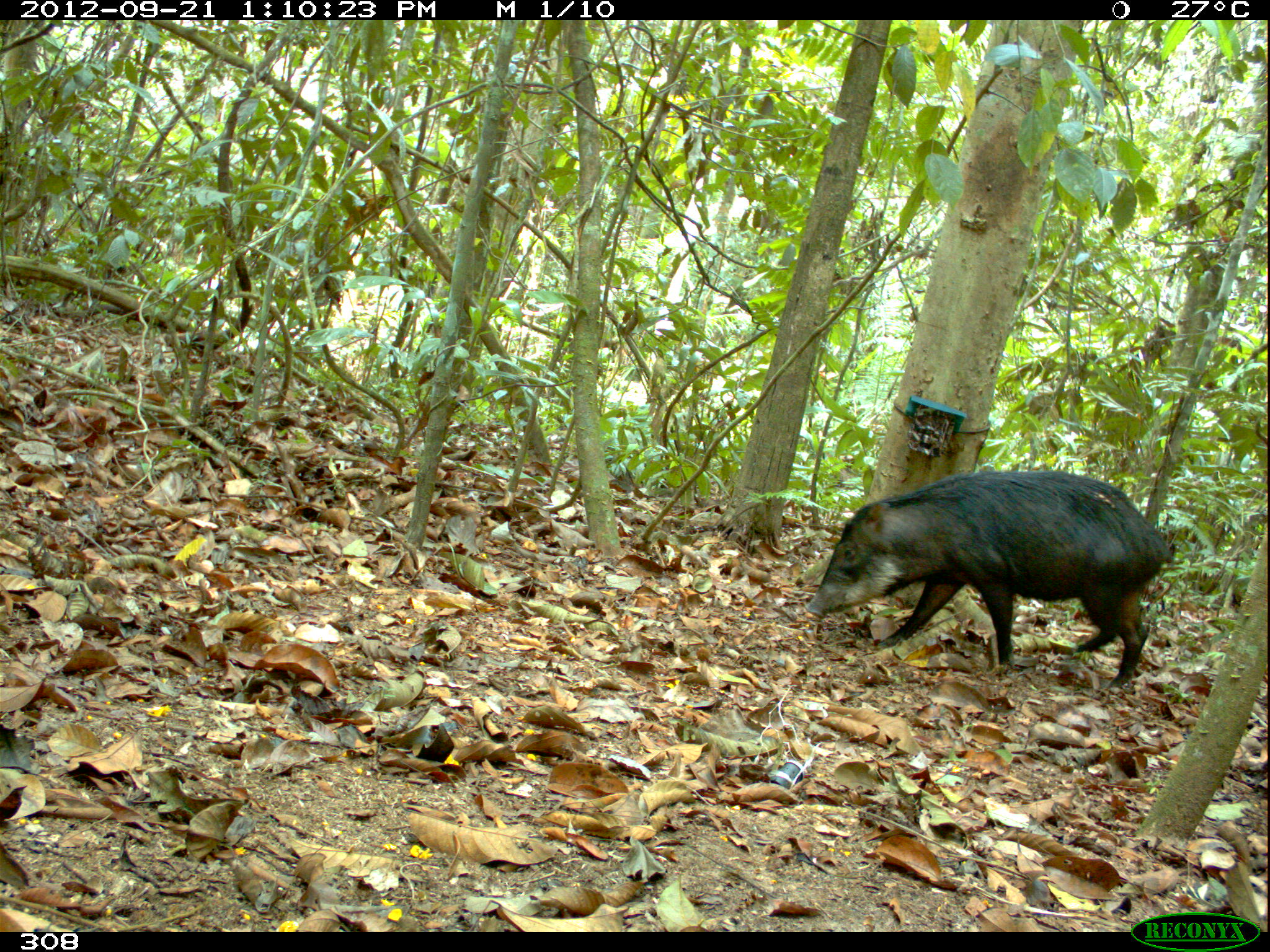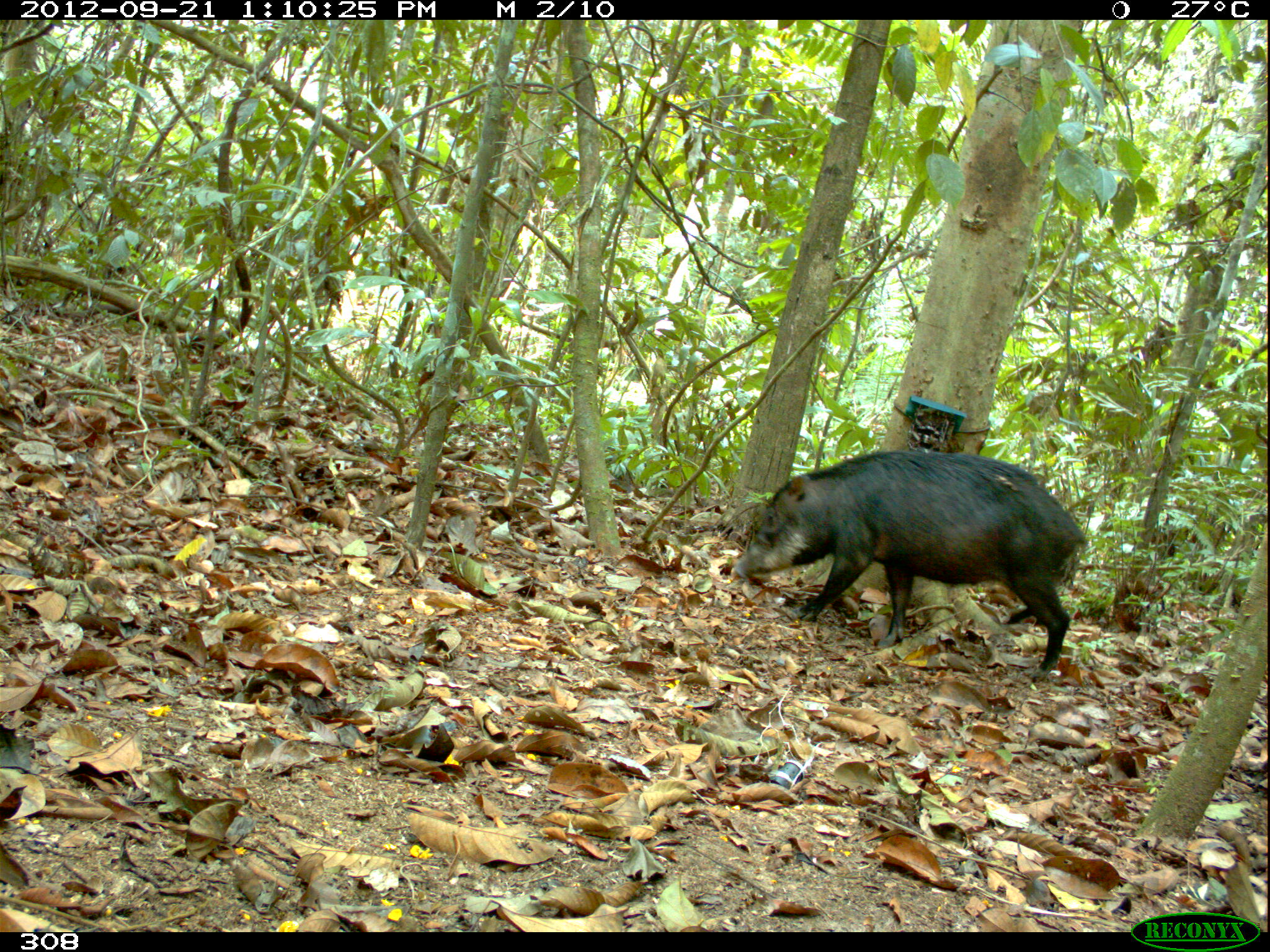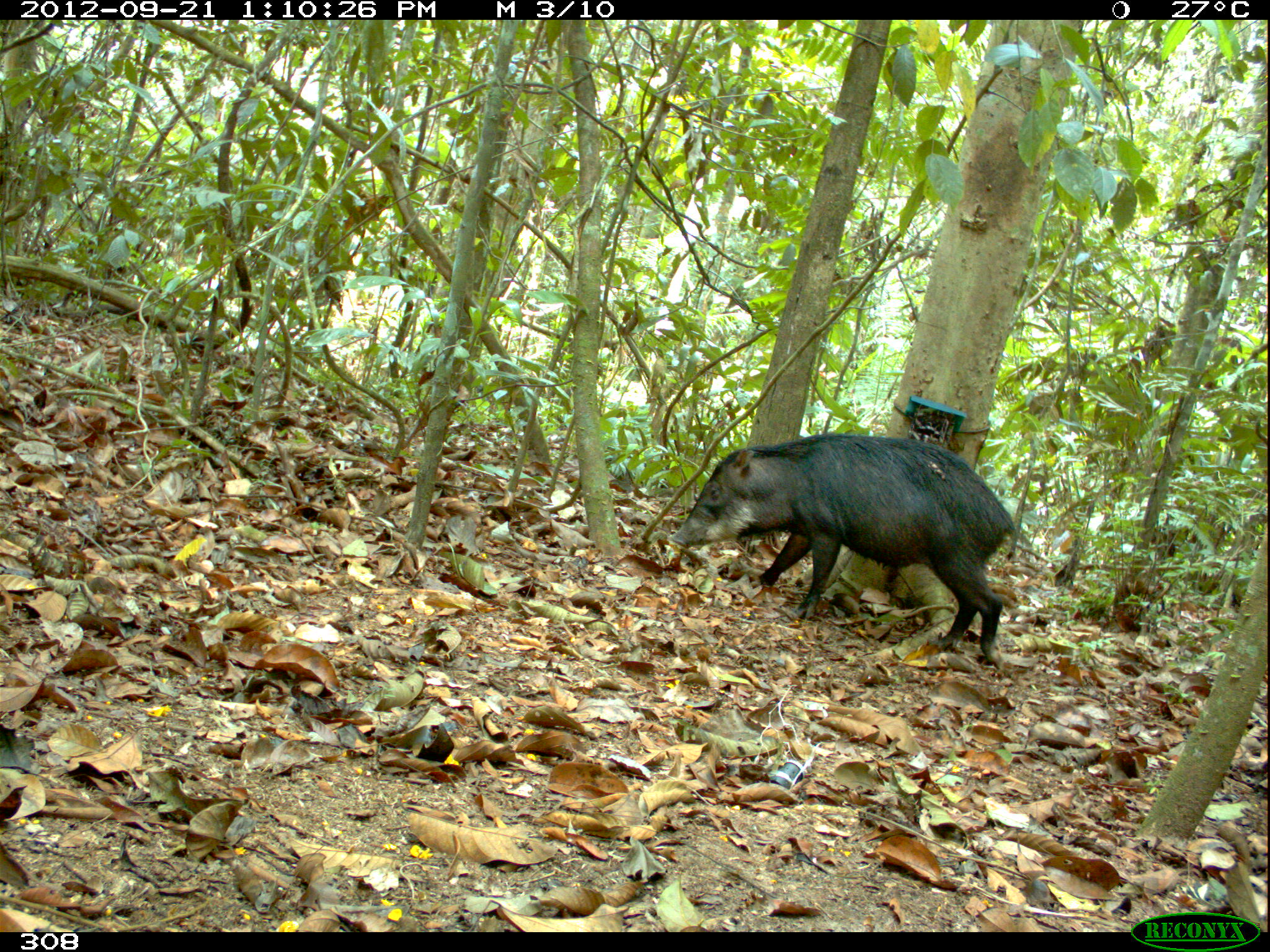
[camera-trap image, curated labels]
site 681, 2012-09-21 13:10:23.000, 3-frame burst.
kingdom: Animalia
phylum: Chordata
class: Mammalia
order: Artiodactyla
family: Tayassuidae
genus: Tayassu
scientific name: Tayassu pecari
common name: white-lipped peccary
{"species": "Tayassu pecari (white-lipped peccary)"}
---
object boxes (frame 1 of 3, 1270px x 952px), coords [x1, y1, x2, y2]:
tayassu pecari: [803, 468, 1169, 692]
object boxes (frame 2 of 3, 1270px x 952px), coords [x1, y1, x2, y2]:
tayassu pecari: [732, 448, 1089, 677]